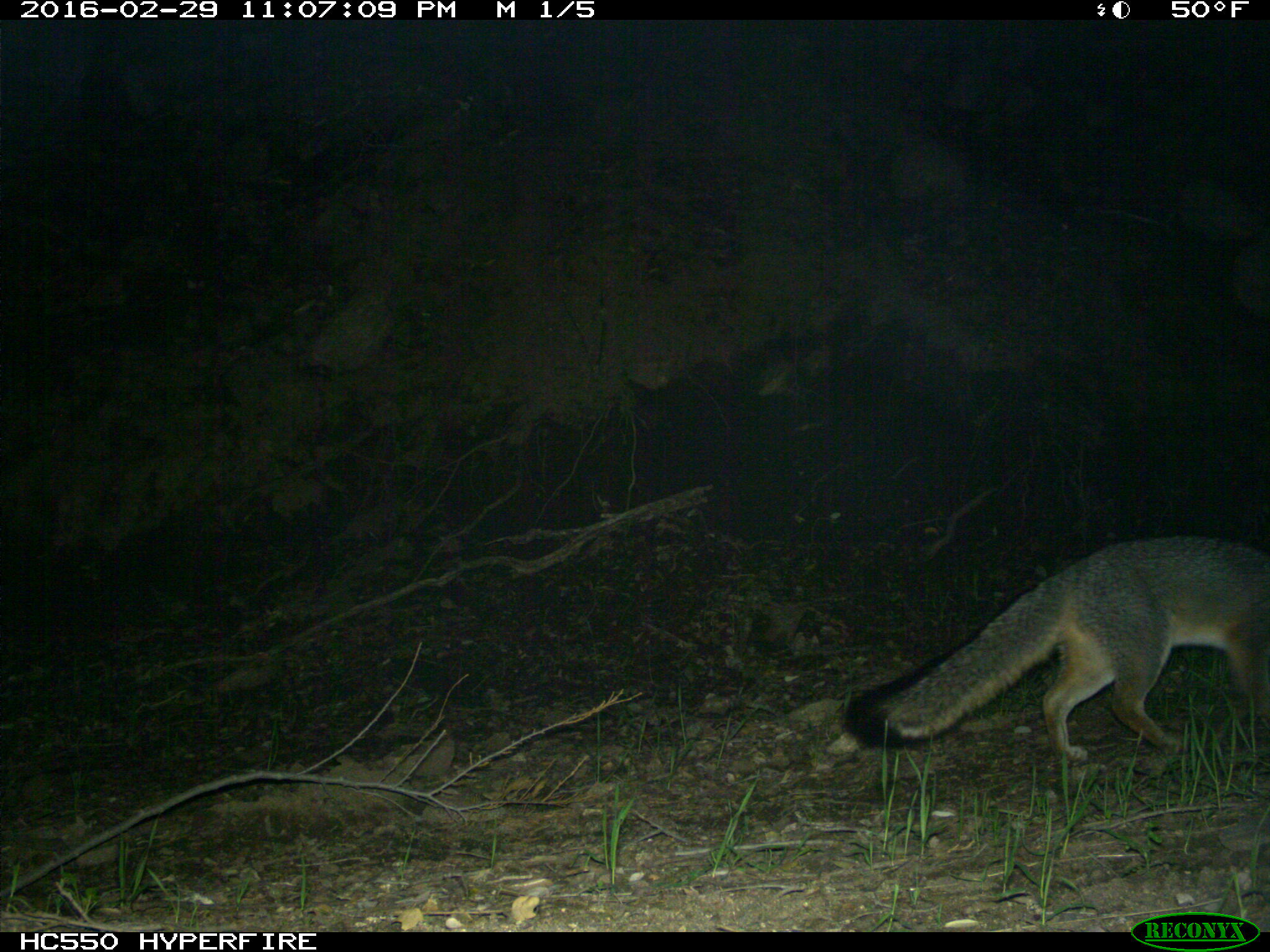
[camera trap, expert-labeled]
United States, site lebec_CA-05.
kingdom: Animalia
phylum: Chordata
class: Mammalia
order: Carnivora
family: Canidae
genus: Urocyon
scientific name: Urocyon cinereoargenteus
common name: gray fox